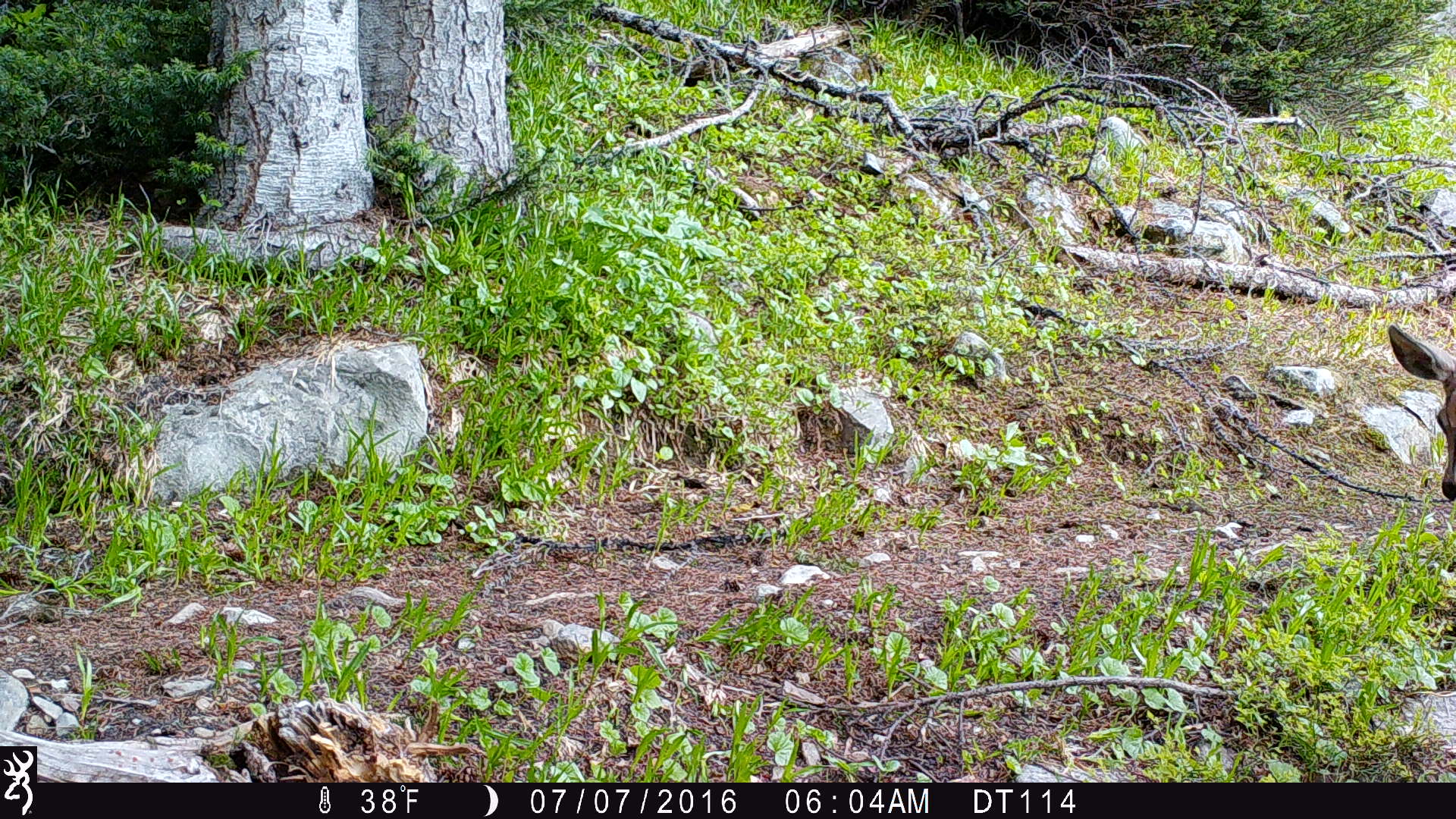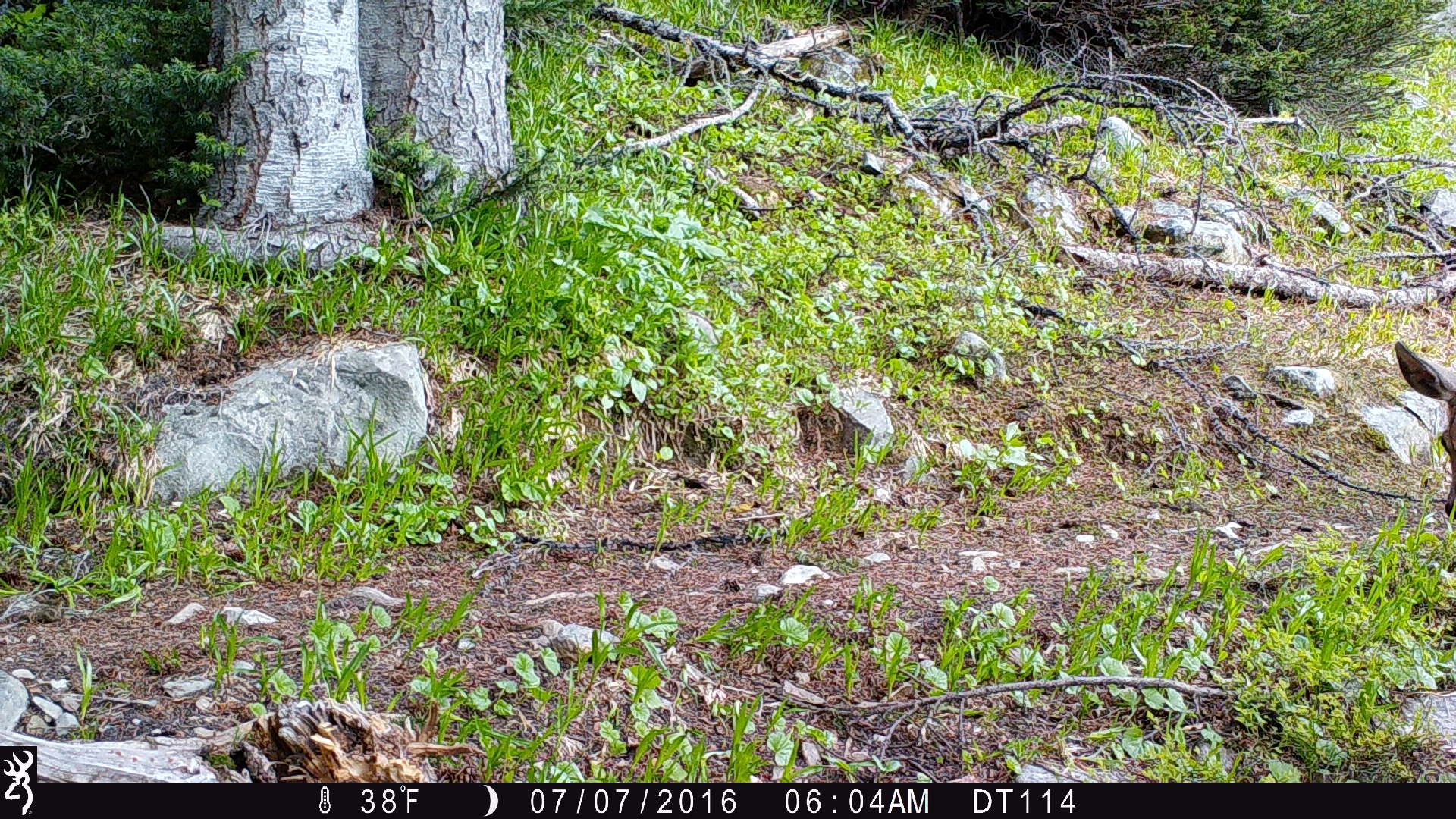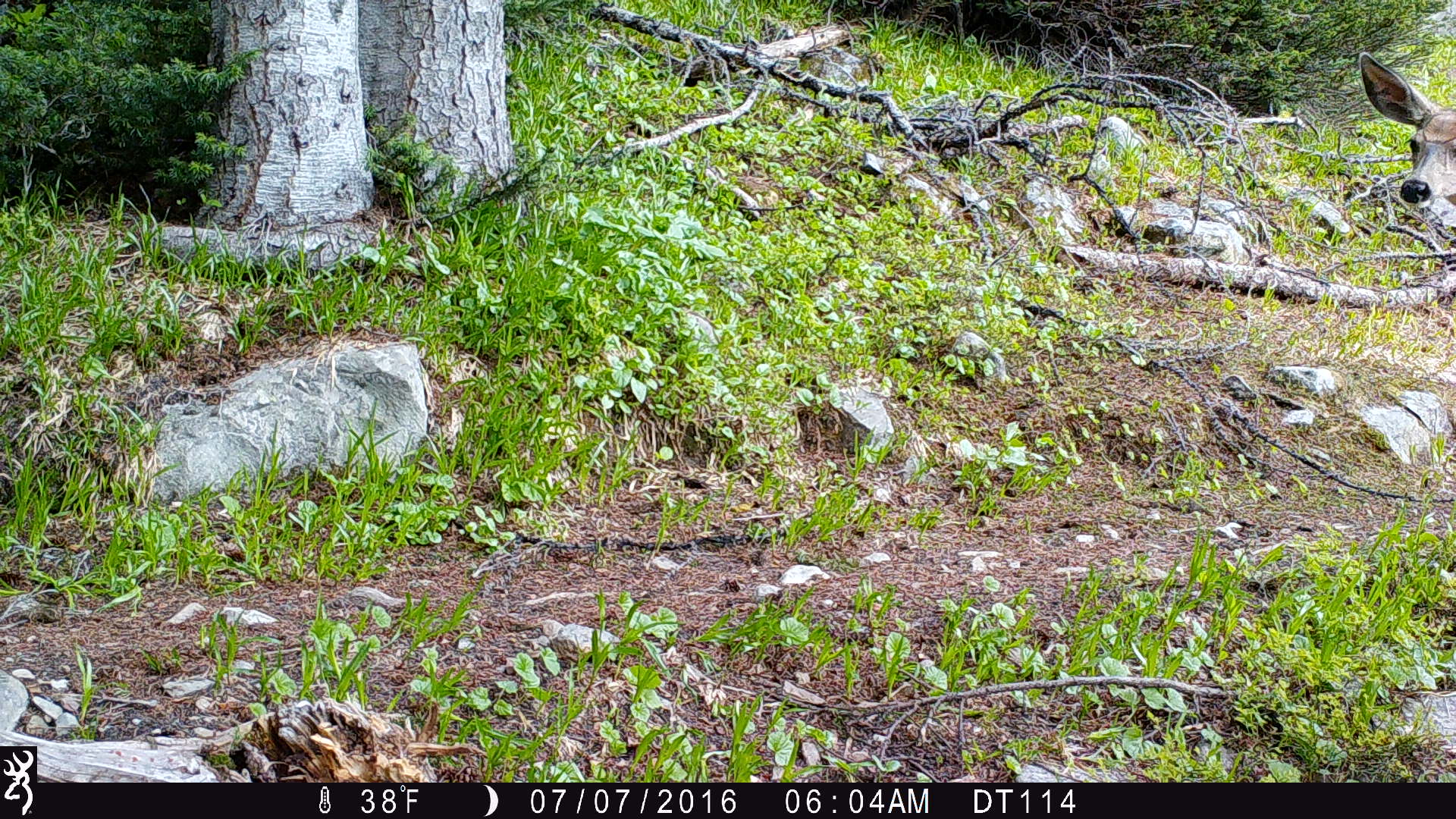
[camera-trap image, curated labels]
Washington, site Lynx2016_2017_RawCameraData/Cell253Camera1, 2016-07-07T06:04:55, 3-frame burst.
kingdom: Animalia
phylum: Chordata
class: Mammalia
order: Artiodactyla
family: Cervidae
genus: Odocoileus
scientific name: Odocoileus hemionus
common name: mule deer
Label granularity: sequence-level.